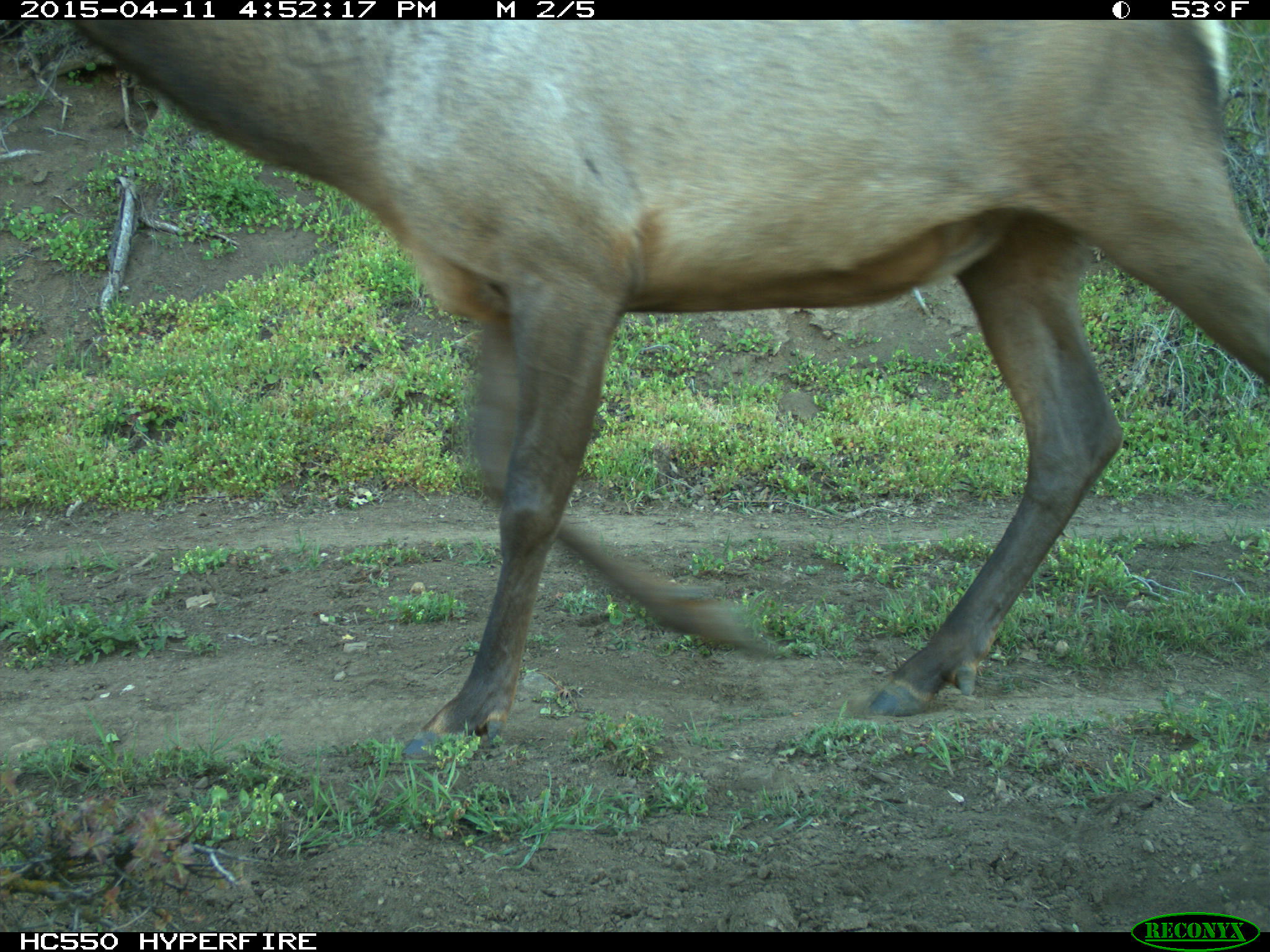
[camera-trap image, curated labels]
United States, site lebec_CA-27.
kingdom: Animalia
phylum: Chordata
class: Mammalia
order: Artiodactyla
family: Cervidae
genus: Cervus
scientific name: Cervus canadensis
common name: elk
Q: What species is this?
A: Cervus canadensis (elk).